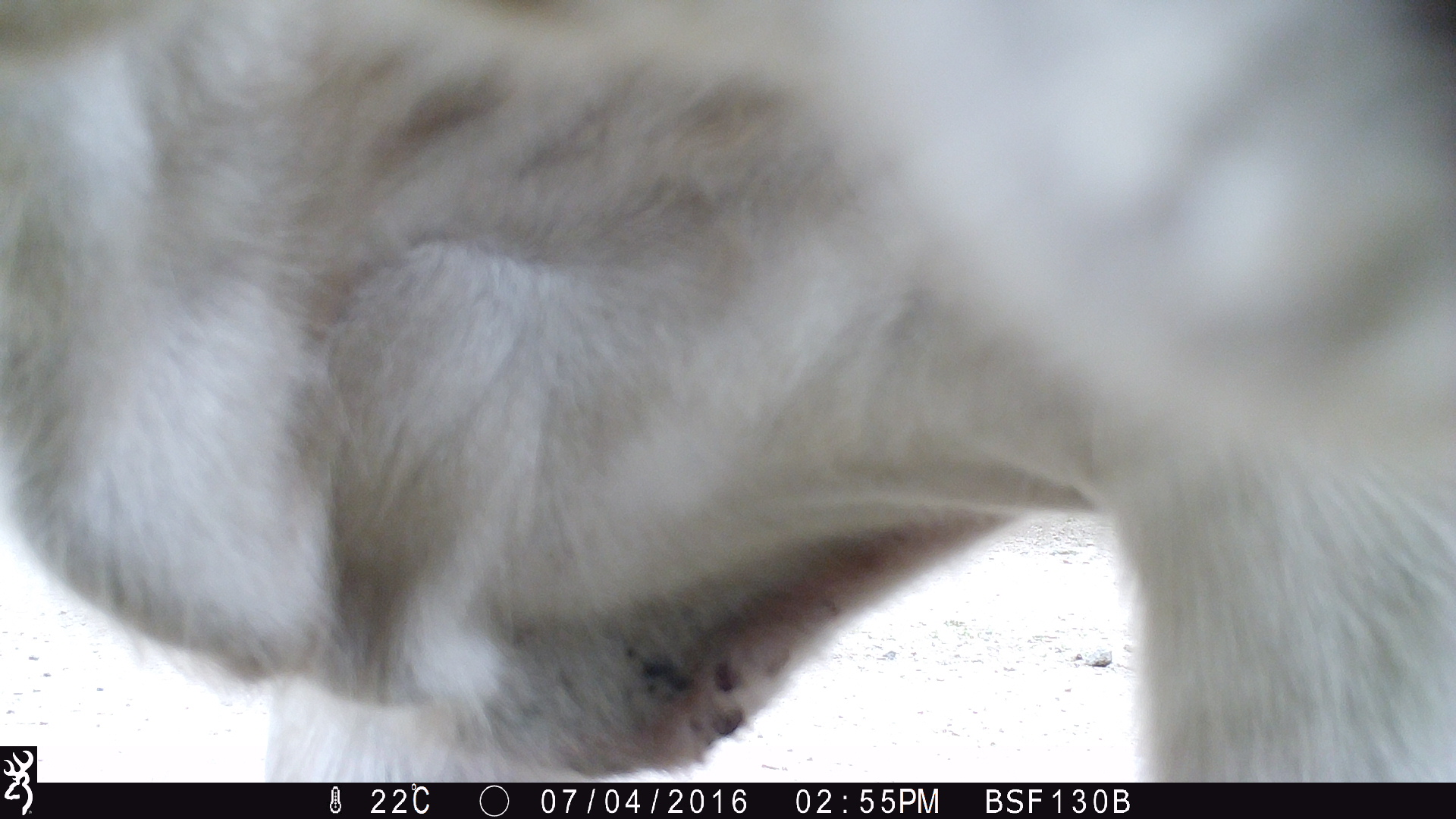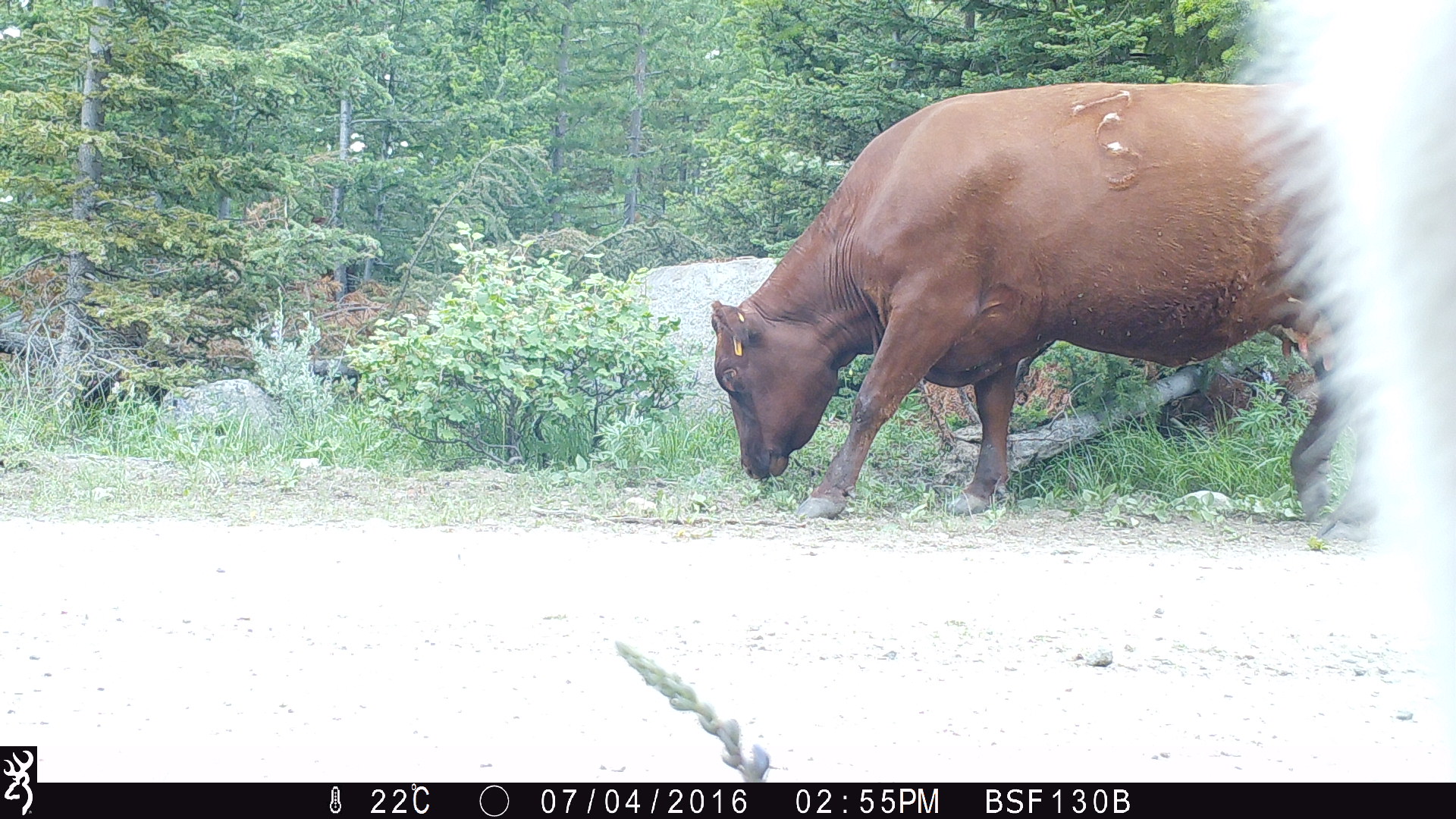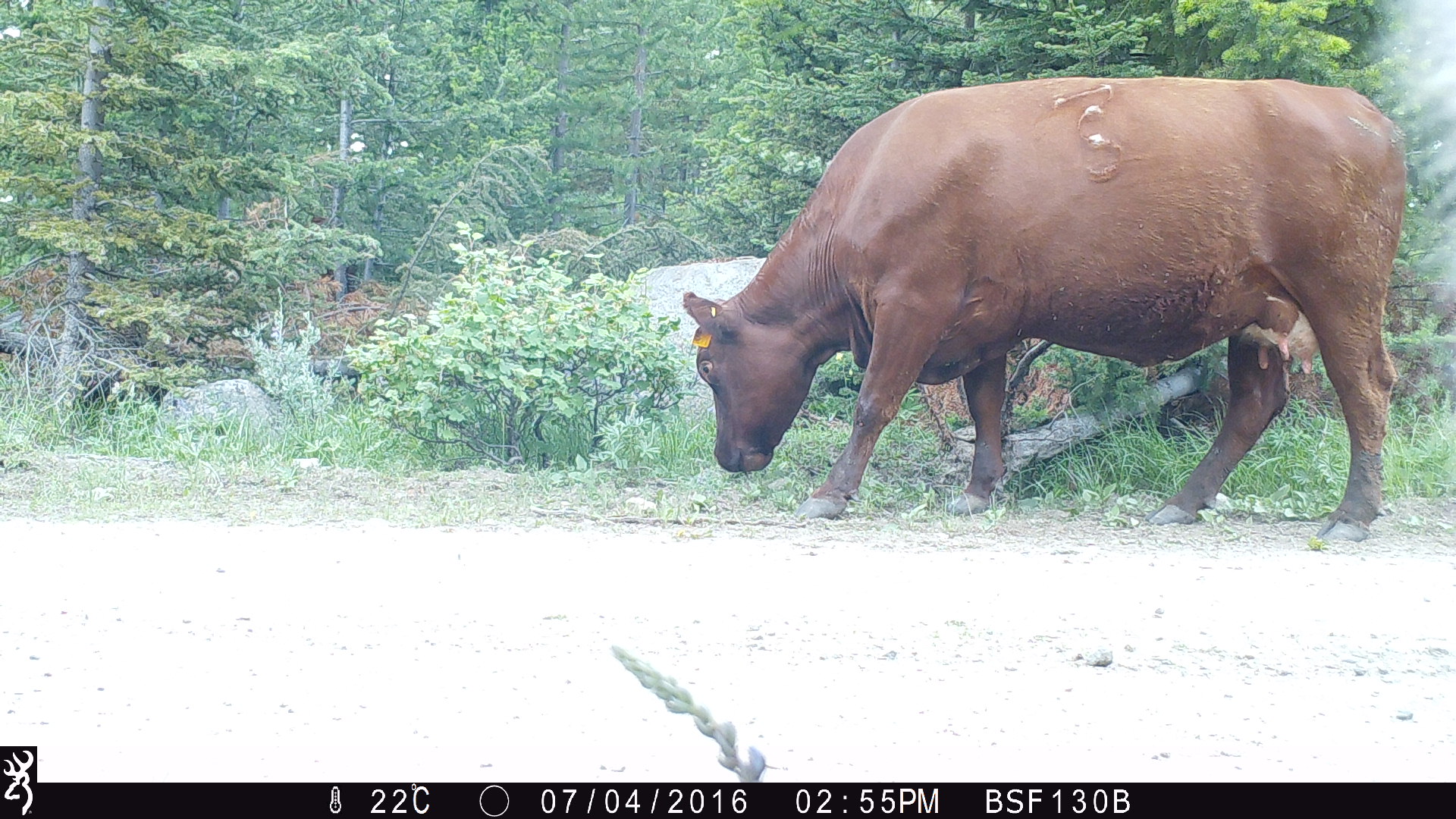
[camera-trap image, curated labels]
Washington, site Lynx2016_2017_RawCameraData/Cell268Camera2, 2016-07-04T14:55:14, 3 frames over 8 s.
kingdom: Animalia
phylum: Chordata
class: Mammalia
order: Artiodactyla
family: Bovidae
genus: Bos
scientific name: Bos taurus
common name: domestic cattle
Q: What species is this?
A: Domestic cattle (Bos taurus).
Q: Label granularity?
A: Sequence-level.